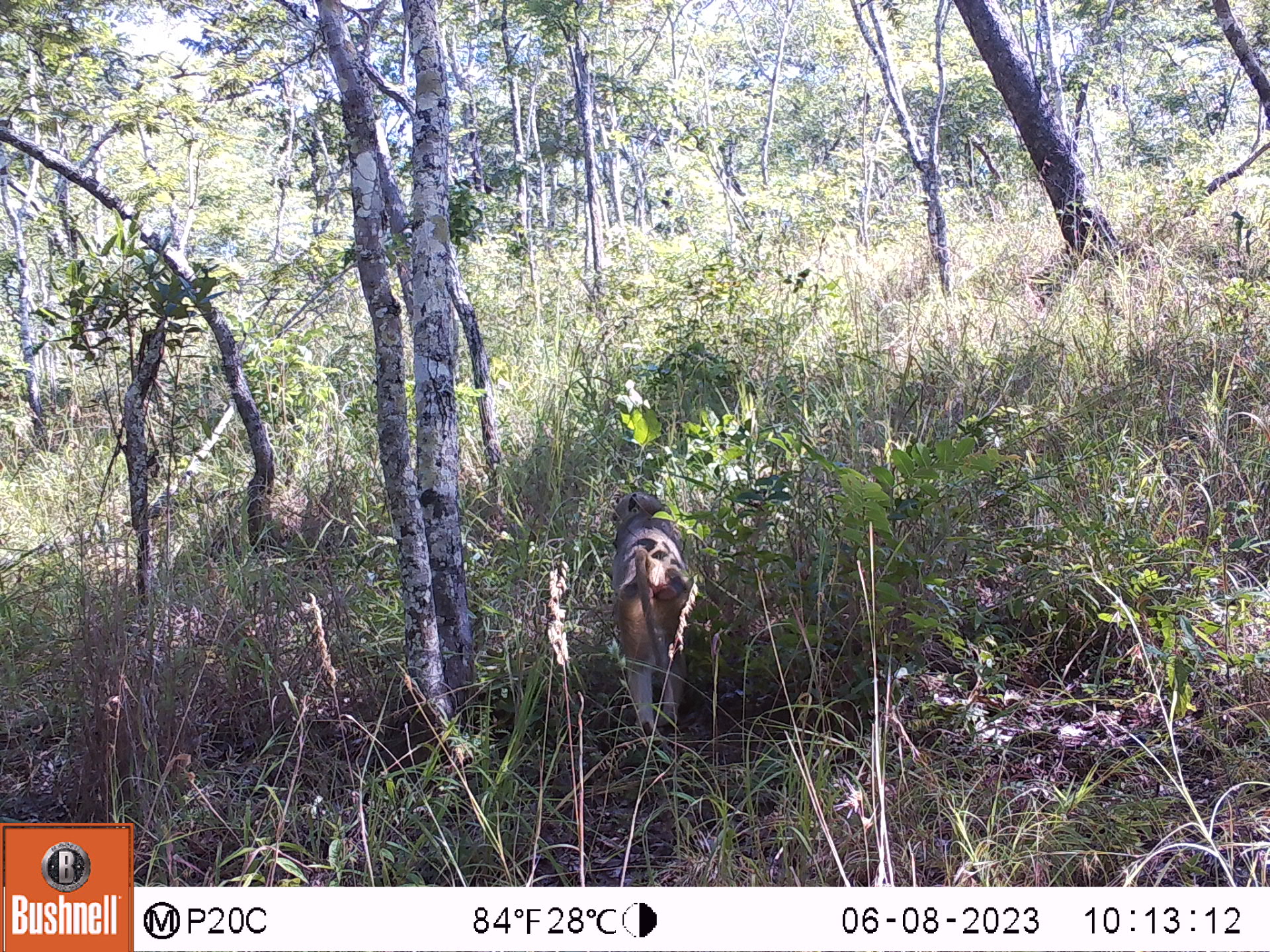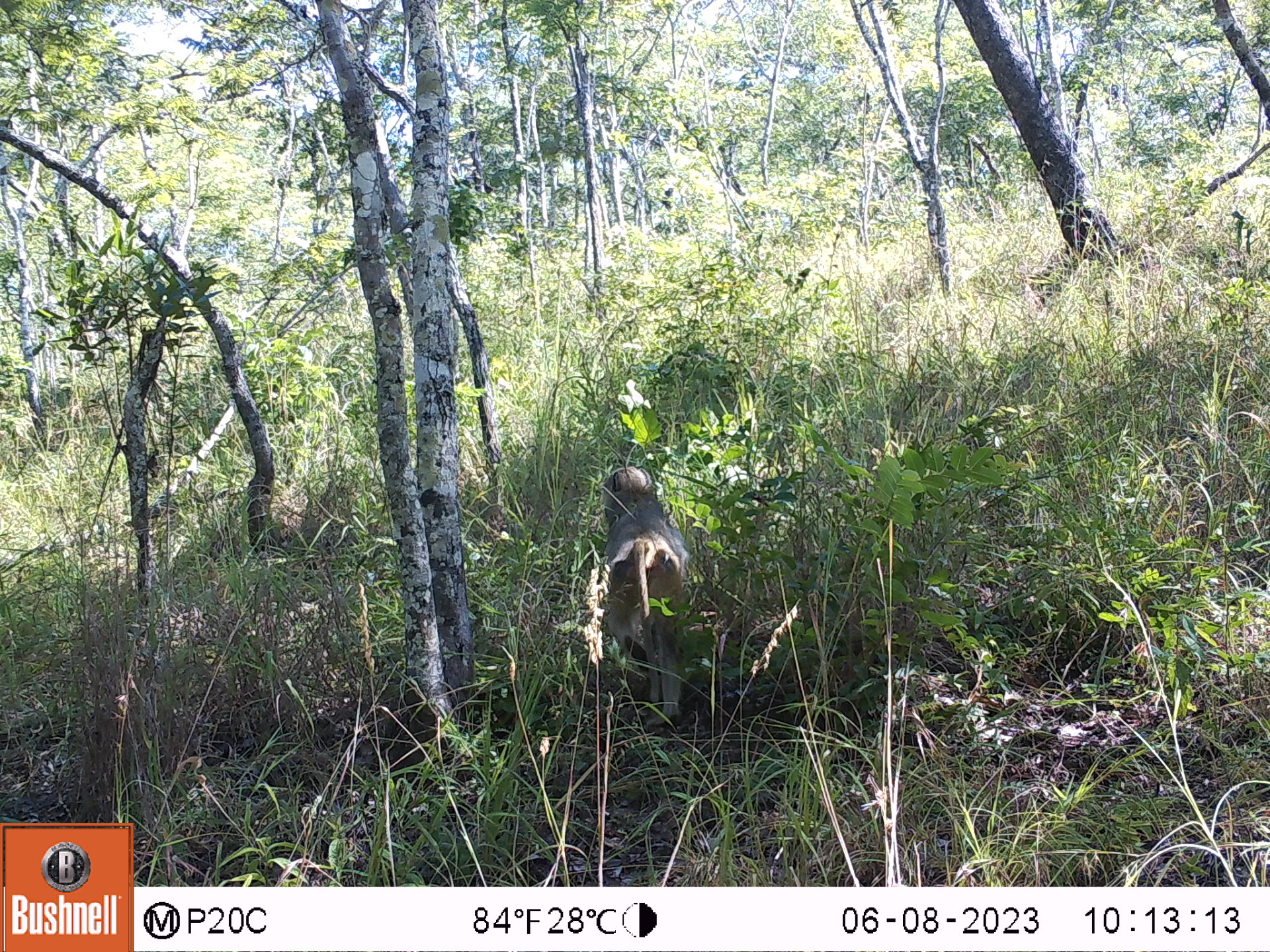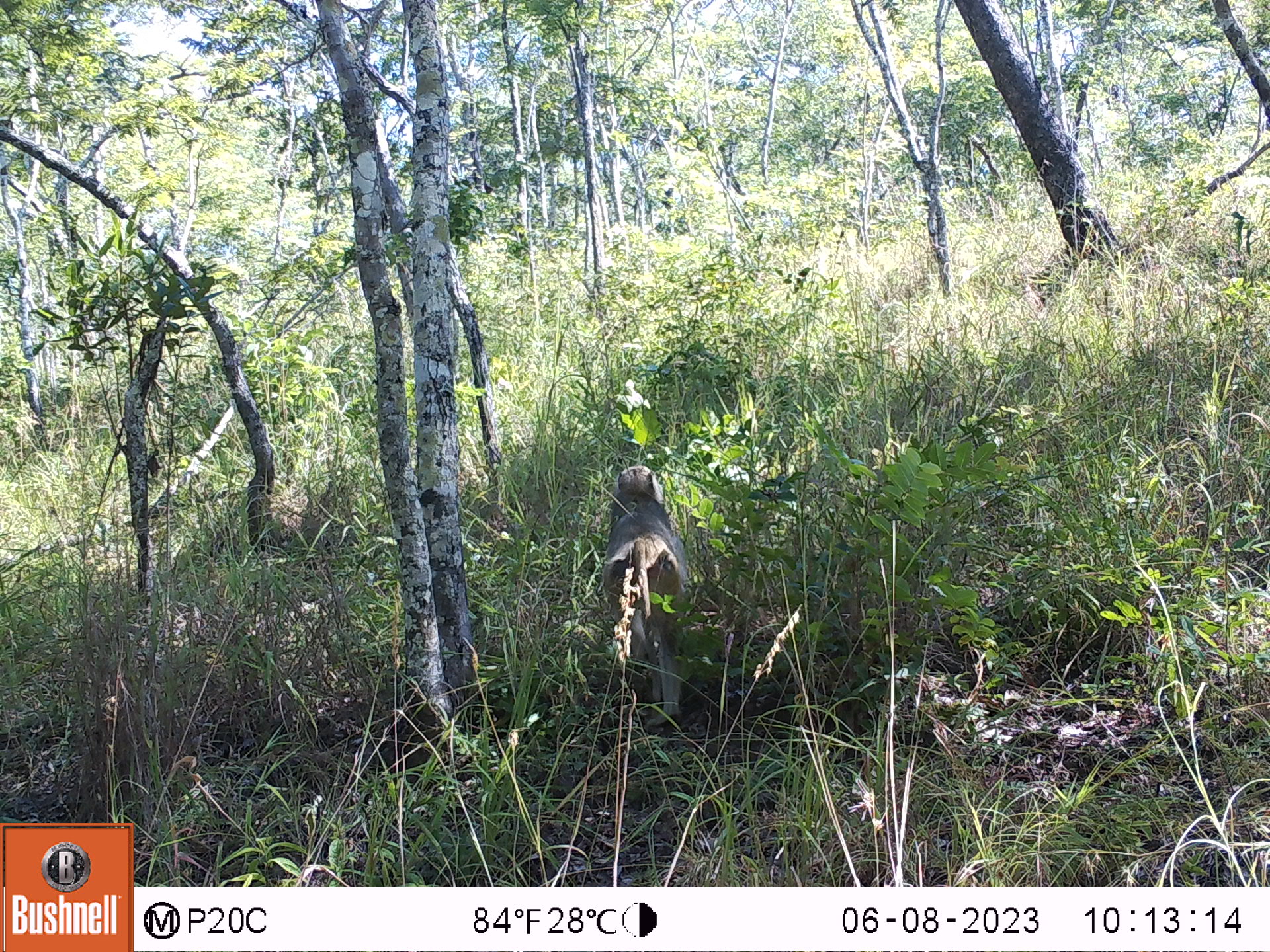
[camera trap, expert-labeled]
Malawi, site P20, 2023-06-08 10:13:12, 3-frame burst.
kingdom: Animalia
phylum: Chordata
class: Mammalia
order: Primates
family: Cercopithecidae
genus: Papio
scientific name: Papio cynocephalus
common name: yellow baboon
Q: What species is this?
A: Yellow baboon (Papio cynocephalus).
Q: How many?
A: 1.